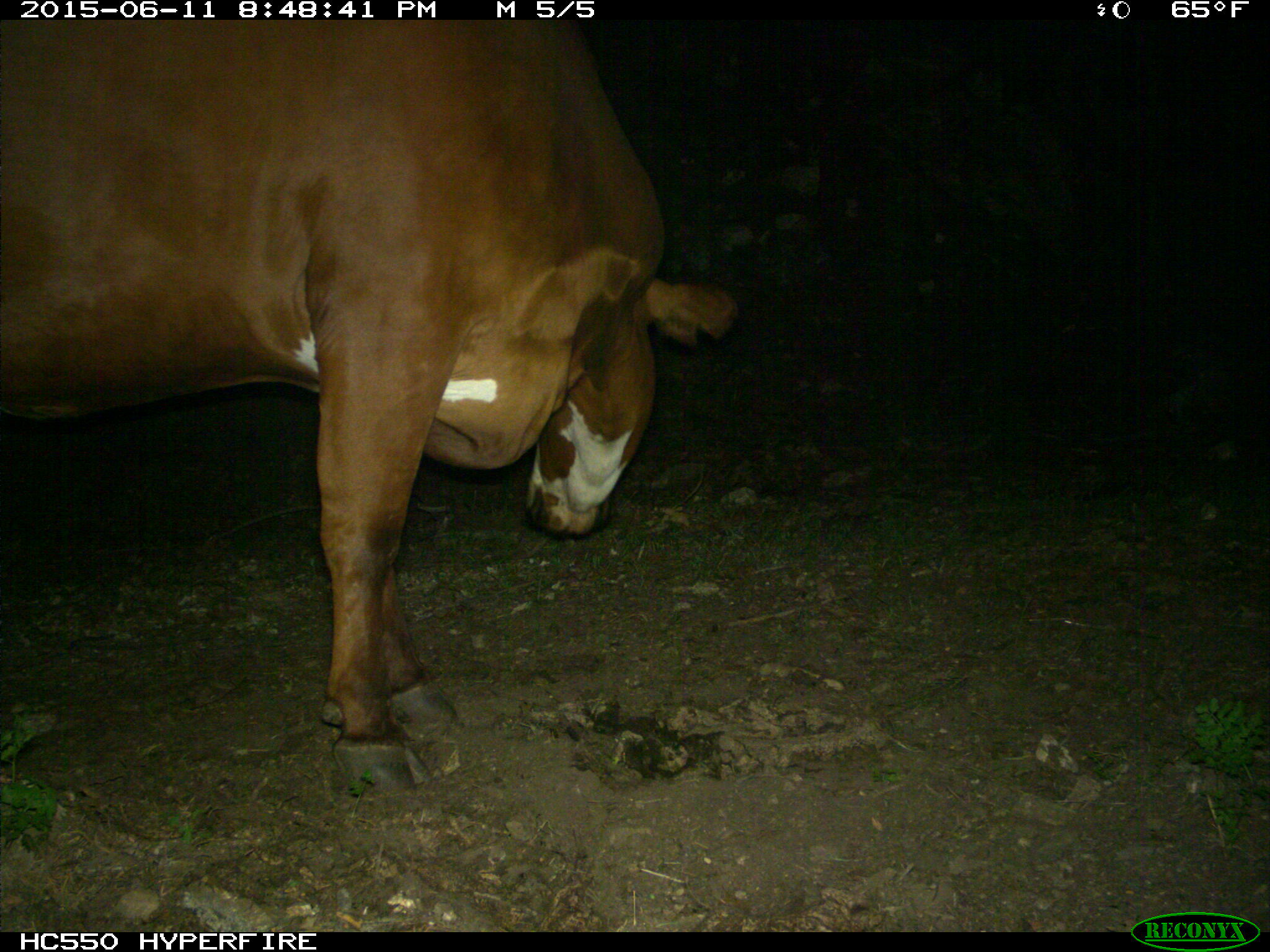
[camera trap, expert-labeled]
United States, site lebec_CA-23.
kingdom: Animalia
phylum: Chordata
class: Mammalia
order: Artiodactyla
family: Bovidae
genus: Bos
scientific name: Bos taurus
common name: domestic cow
Bos taurus (domestic cow).